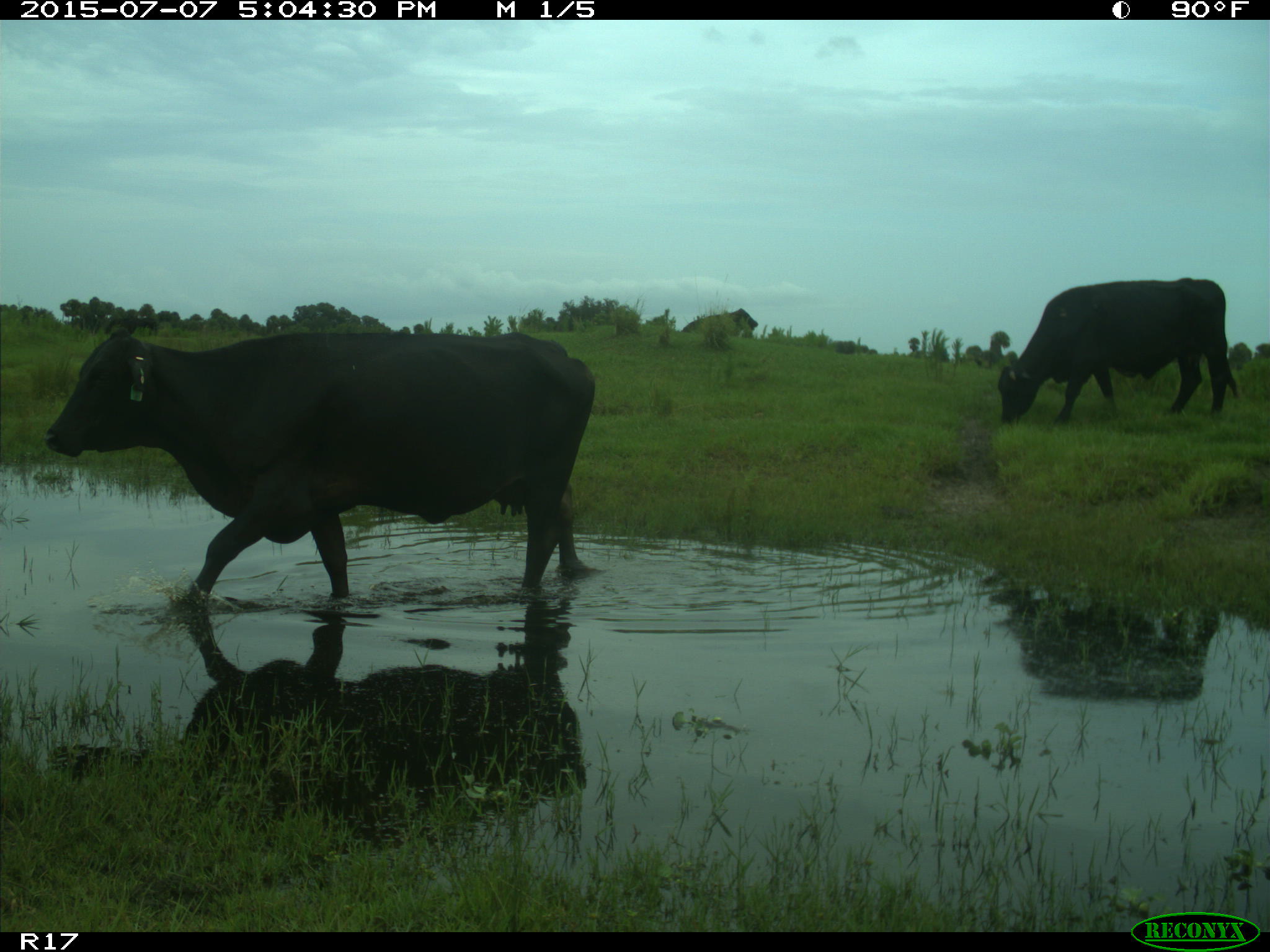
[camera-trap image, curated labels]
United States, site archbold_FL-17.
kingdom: Animalia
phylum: Chordata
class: Mammalia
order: Artiodactyla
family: Bovidae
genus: Bos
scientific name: Bos taurus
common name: domestic cow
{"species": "Bos taurus (domestic cow)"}